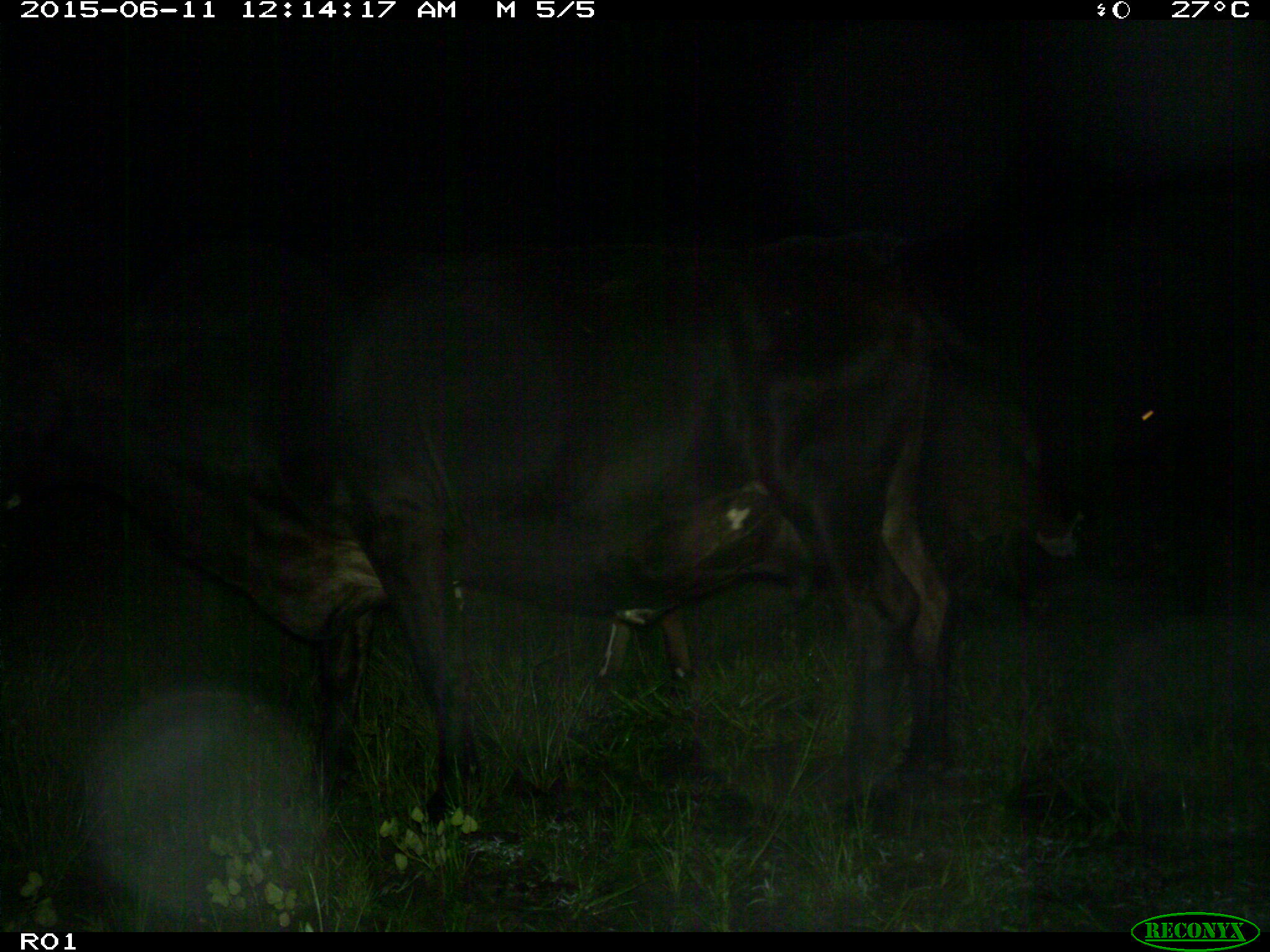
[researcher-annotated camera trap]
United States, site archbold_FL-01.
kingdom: Animalia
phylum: Chordata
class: Mammalia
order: Artiodactyla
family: Bovidae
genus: Bos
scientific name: Bos taurus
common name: domestic cow